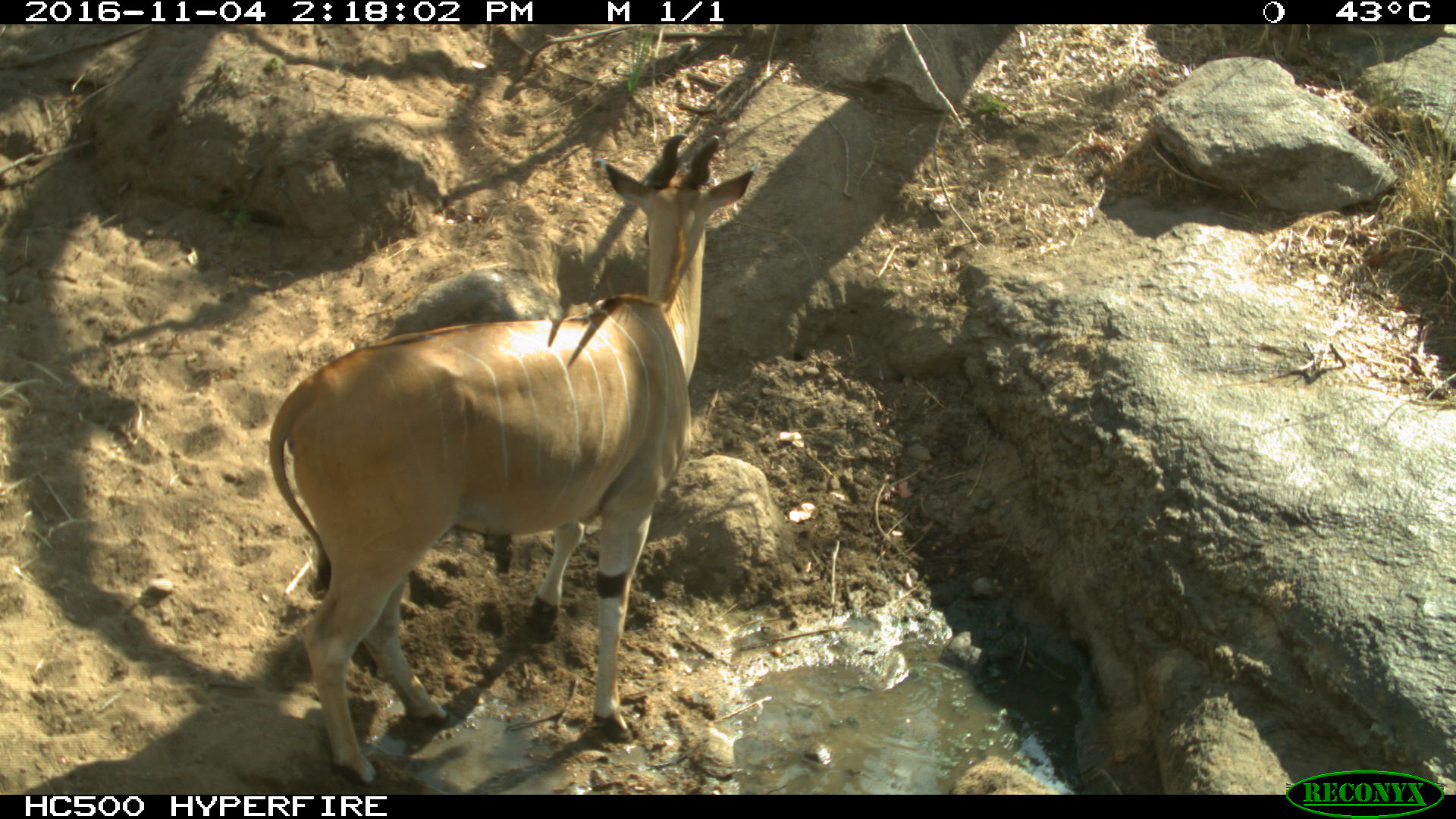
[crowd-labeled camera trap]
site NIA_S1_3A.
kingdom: Animalia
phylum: Chordata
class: Mammalia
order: Artiodactyla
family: Bovidae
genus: Tragelaphus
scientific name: Tragelaphus oryx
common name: eland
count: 1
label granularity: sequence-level